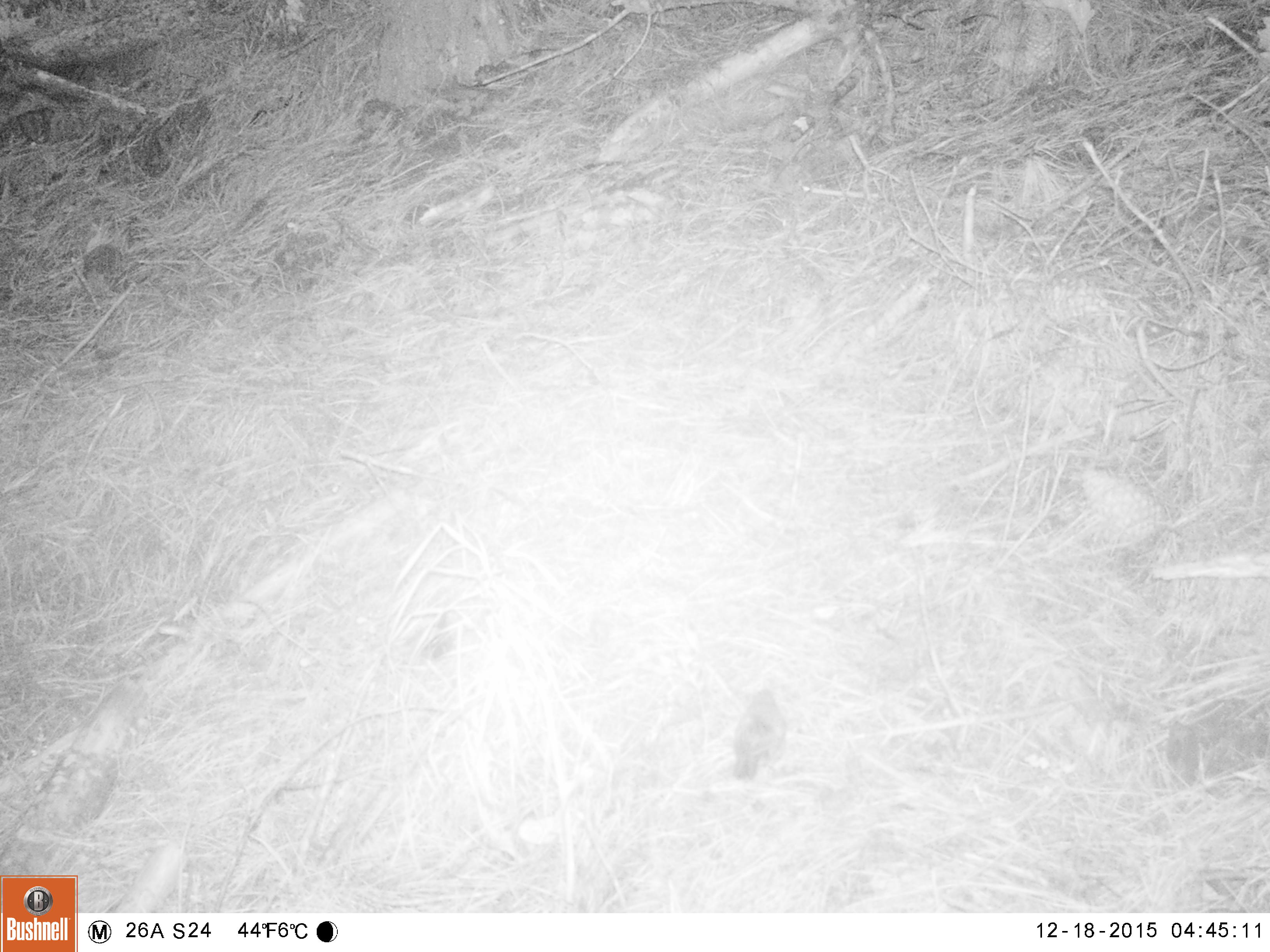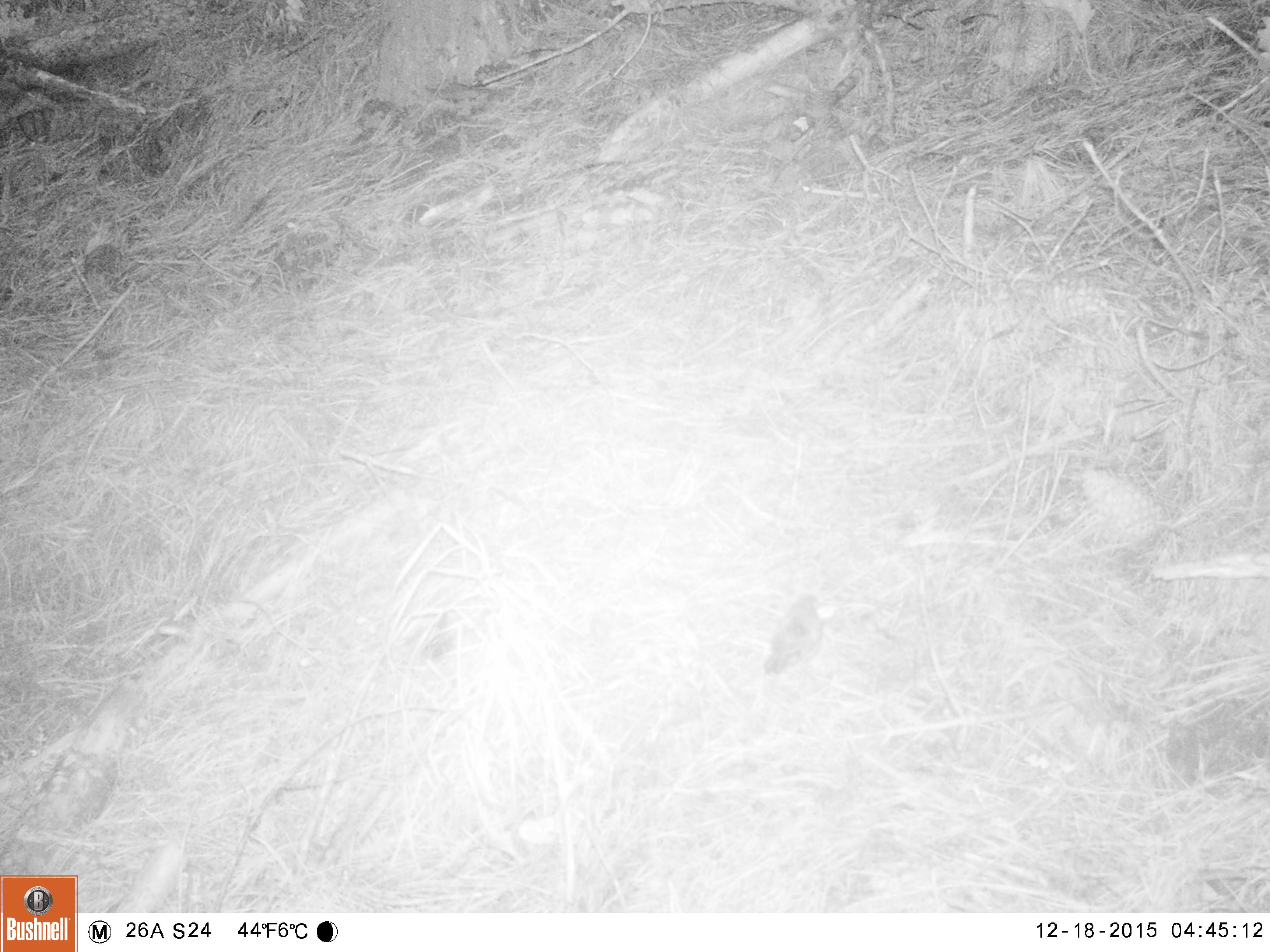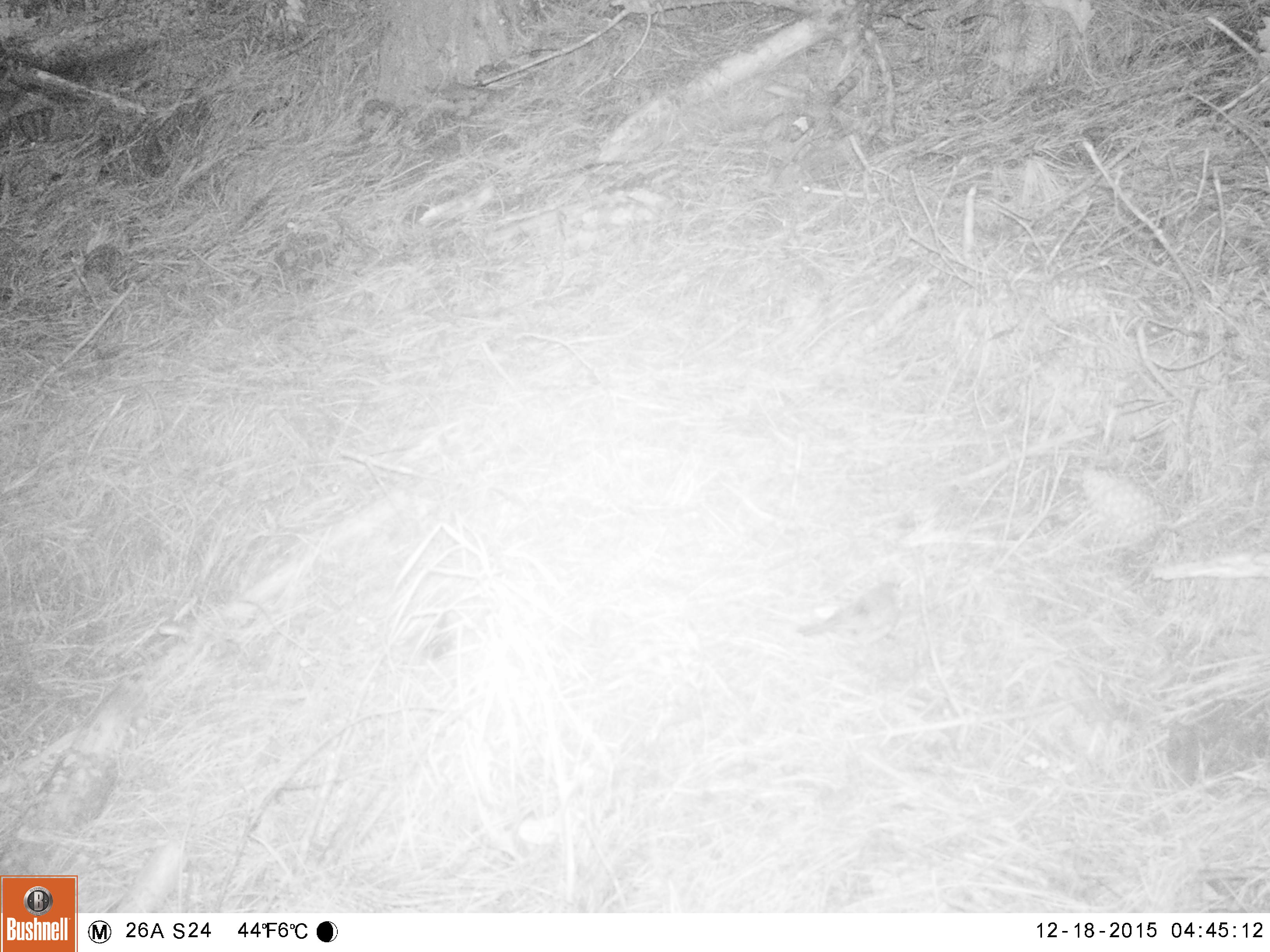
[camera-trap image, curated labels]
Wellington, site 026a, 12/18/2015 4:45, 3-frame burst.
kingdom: Animalia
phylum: Chordata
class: Aves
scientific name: Aves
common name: bird